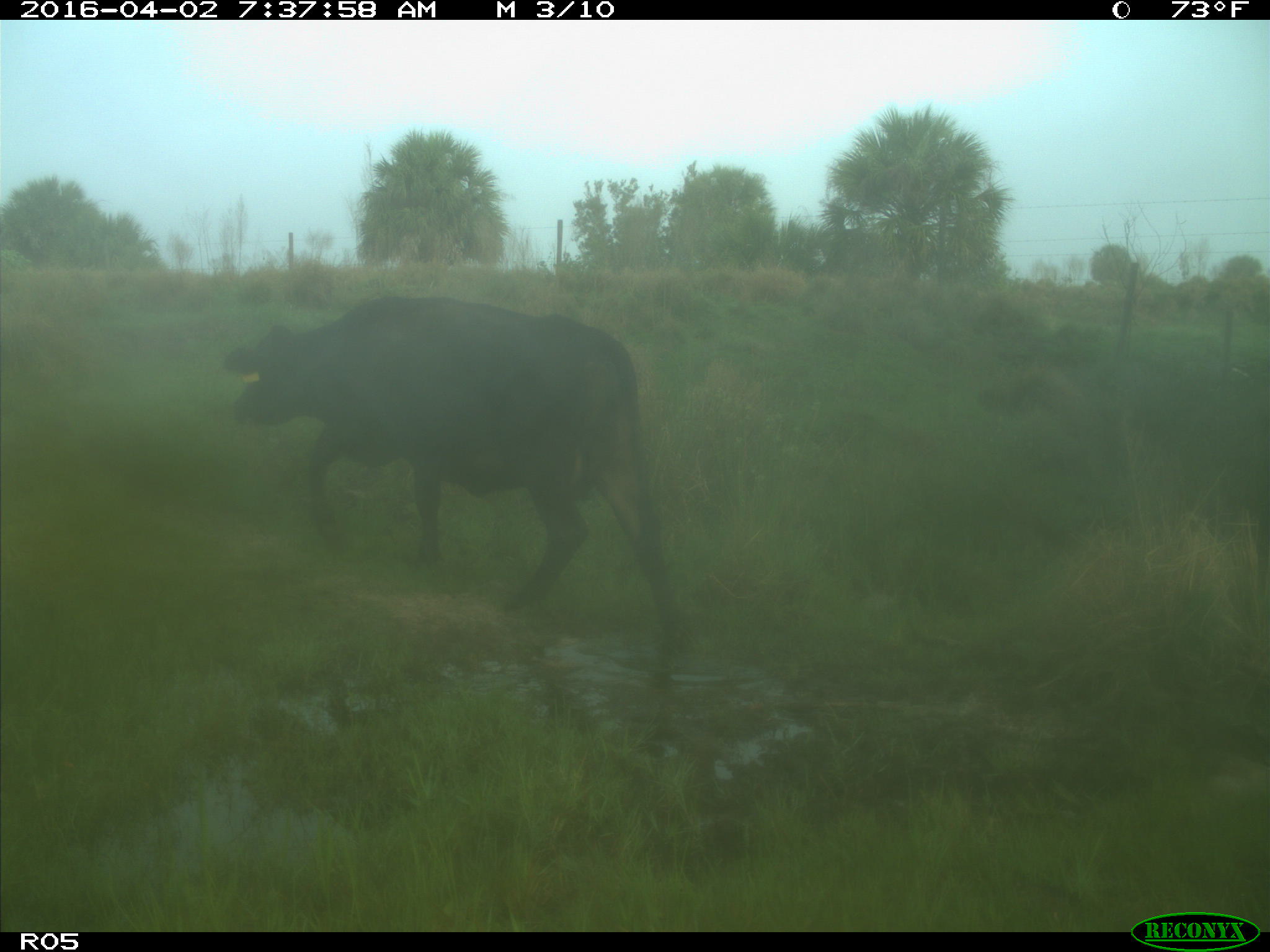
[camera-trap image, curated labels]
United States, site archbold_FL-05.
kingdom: Animalia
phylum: Chordata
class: Mammalia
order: Artiodactyla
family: Bovidae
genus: Bos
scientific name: Bos taurus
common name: domestic cow